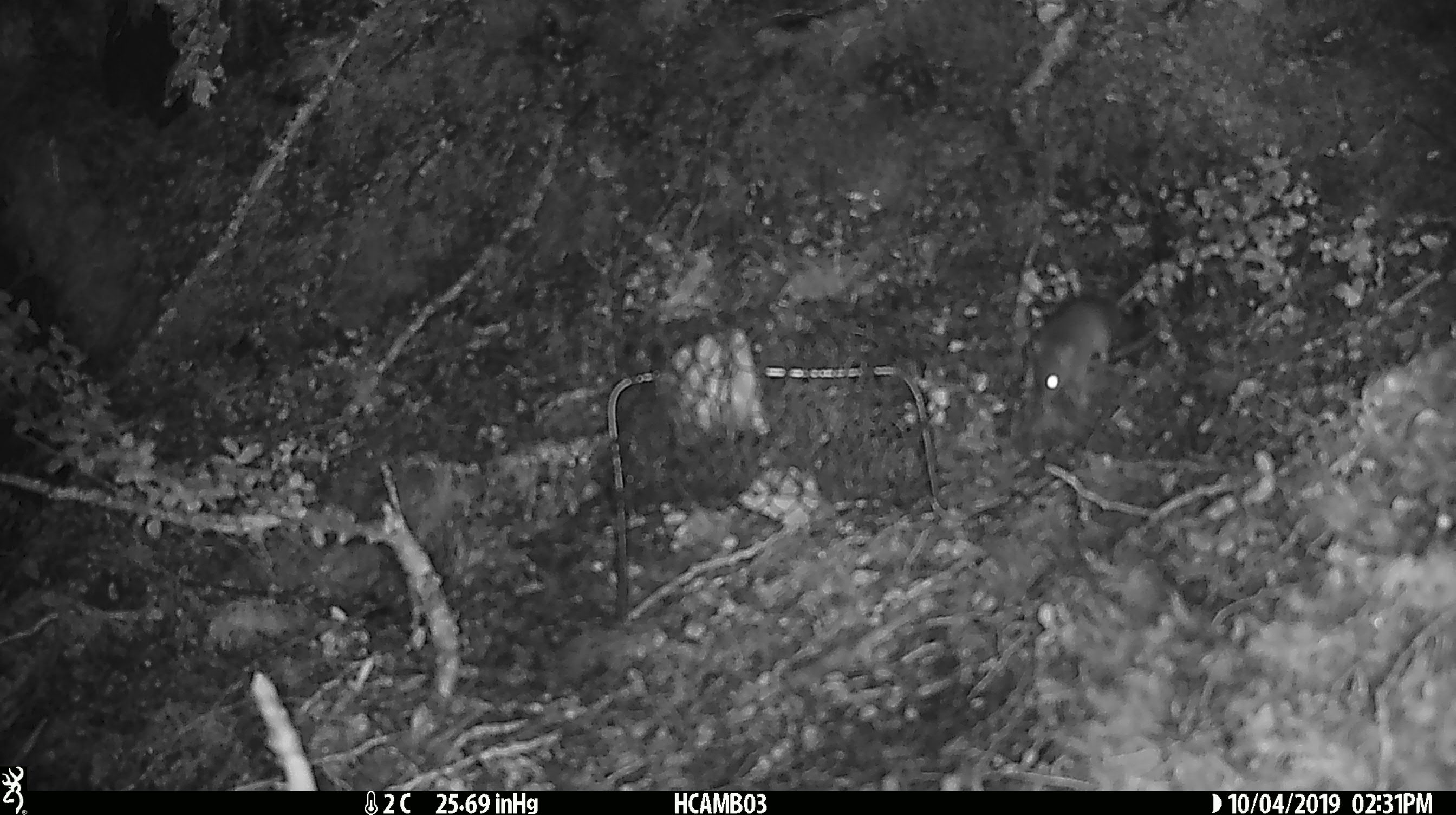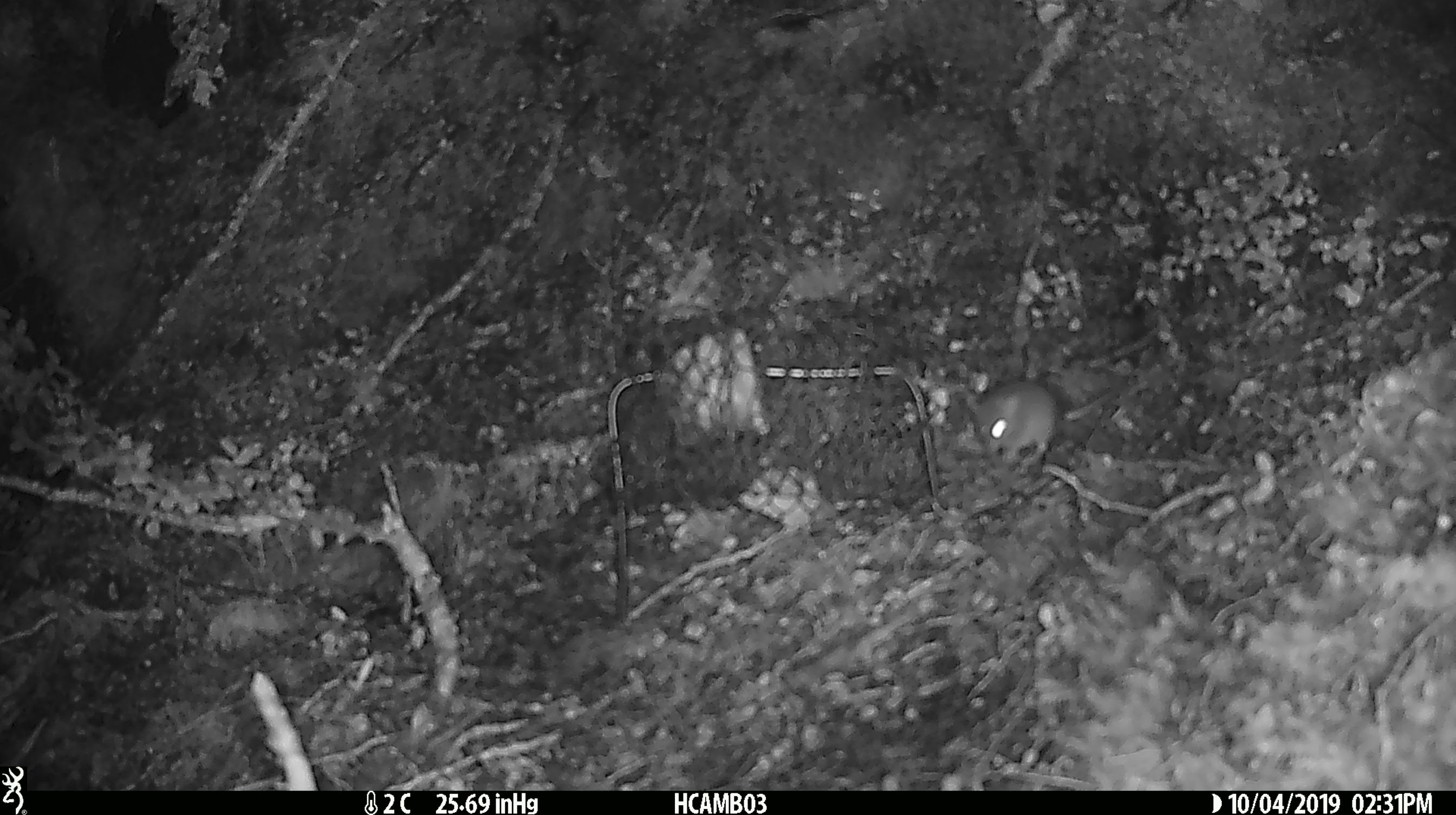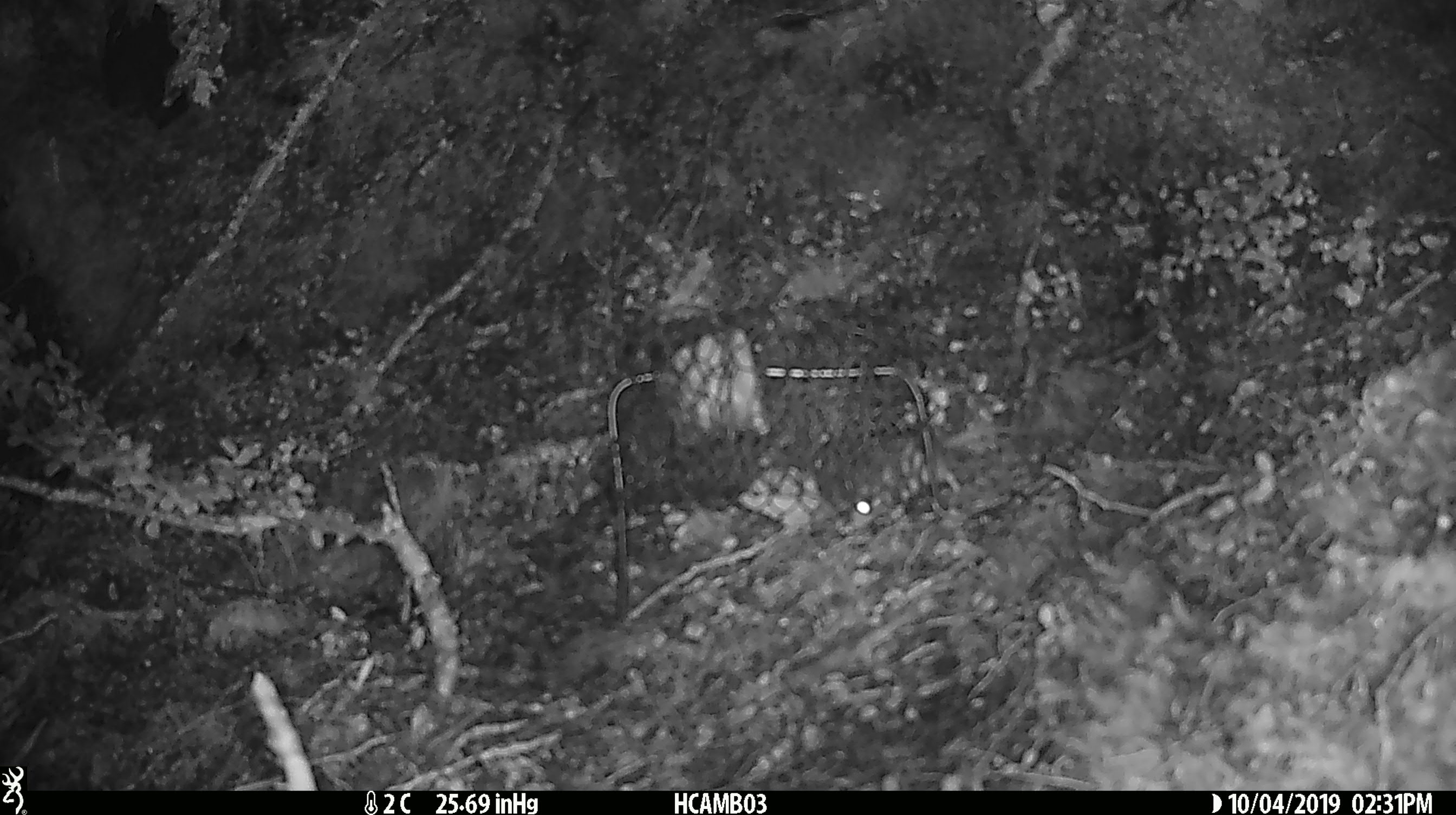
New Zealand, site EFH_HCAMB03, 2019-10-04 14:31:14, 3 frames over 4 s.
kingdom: Animalia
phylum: Chordata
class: Mammalia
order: Rodentia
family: Muridae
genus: Mus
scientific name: Mus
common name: mouse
Mouse (Mus).